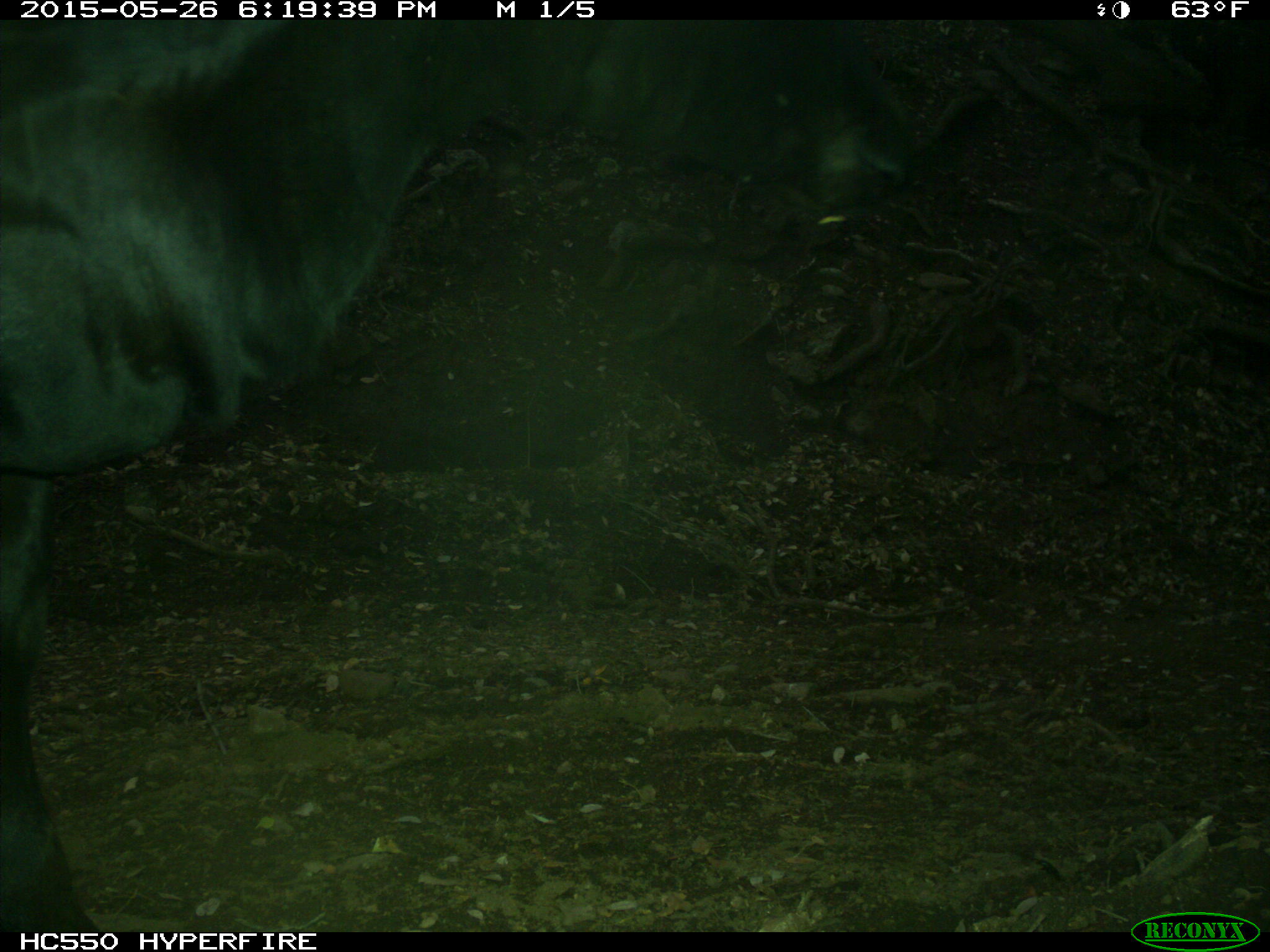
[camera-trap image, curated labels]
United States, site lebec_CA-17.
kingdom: Animalia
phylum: Chordata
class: Mammalia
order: Artiodactyla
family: Bovidae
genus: Bos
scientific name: Bos taurus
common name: domestic cow